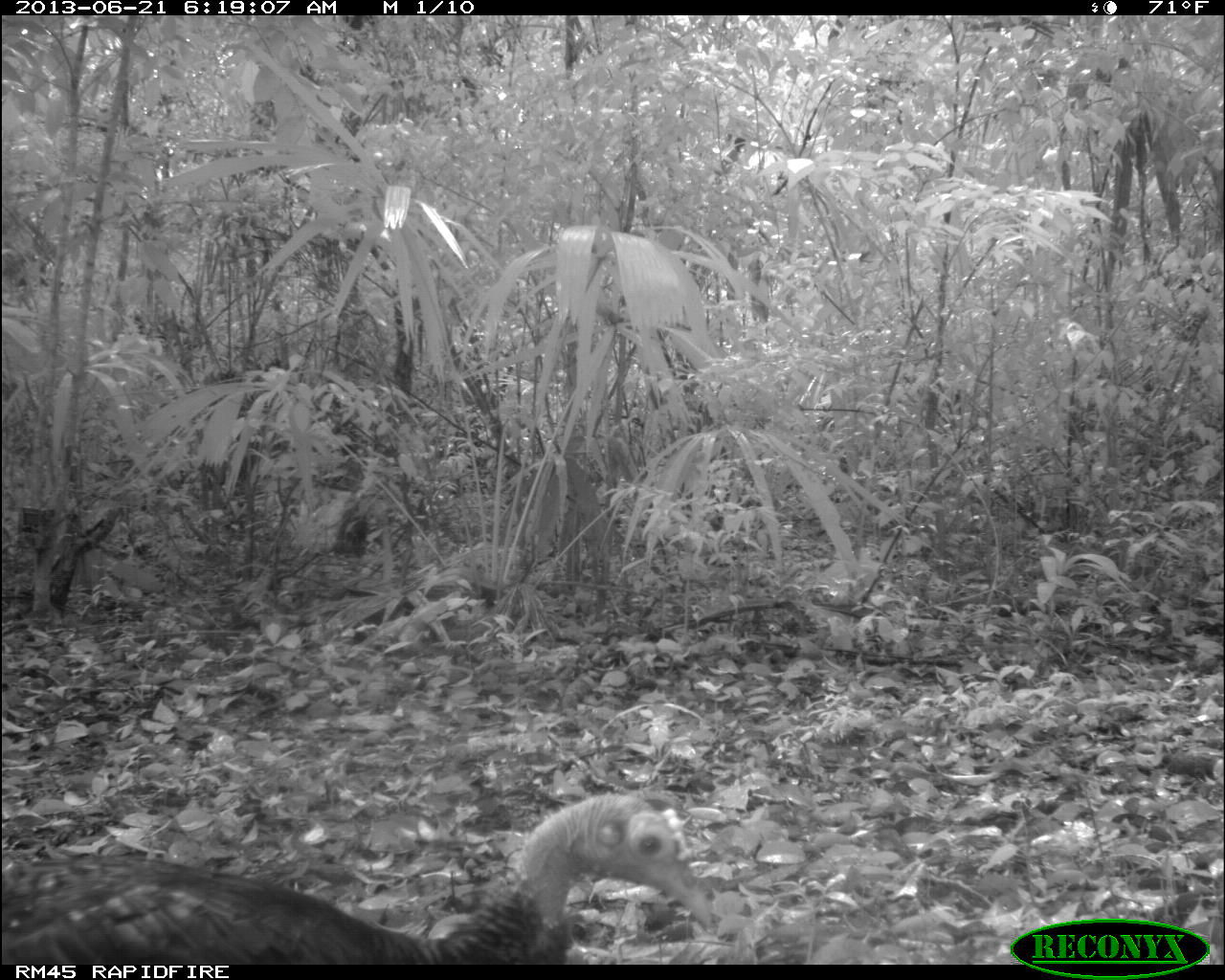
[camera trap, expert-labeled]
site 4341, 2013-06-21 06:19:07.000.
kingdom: Animalia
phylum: Chordata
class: Aves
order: Galliformes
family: Phasianidae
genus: Meleagris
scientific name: Meleagris ocellata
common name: ocellated turkey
Meleagris ocellata (ocellated turkey), count 1.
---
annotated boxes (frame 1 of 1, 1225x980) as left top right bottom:
meleagris ocellata: 0 792 712 963